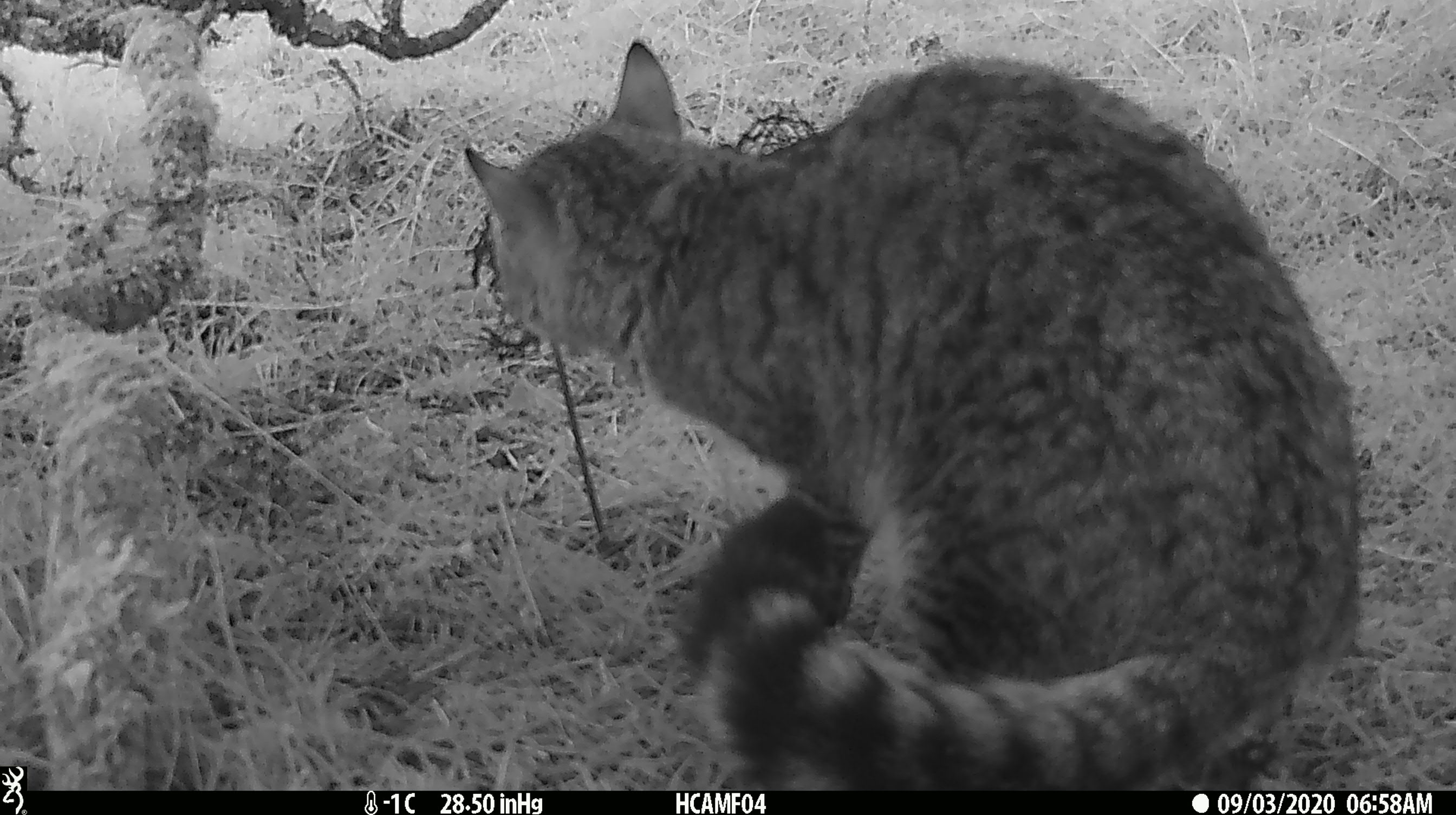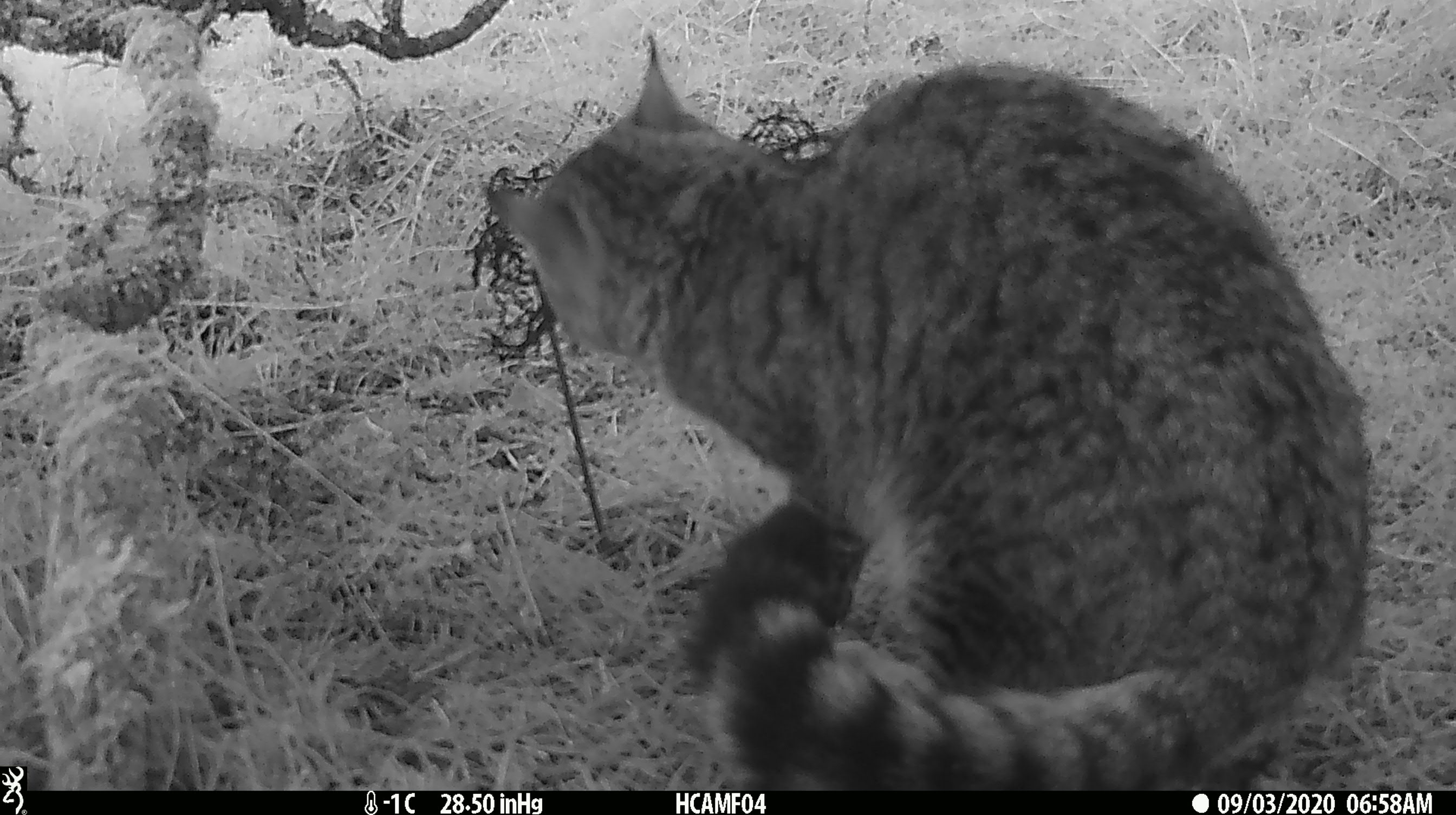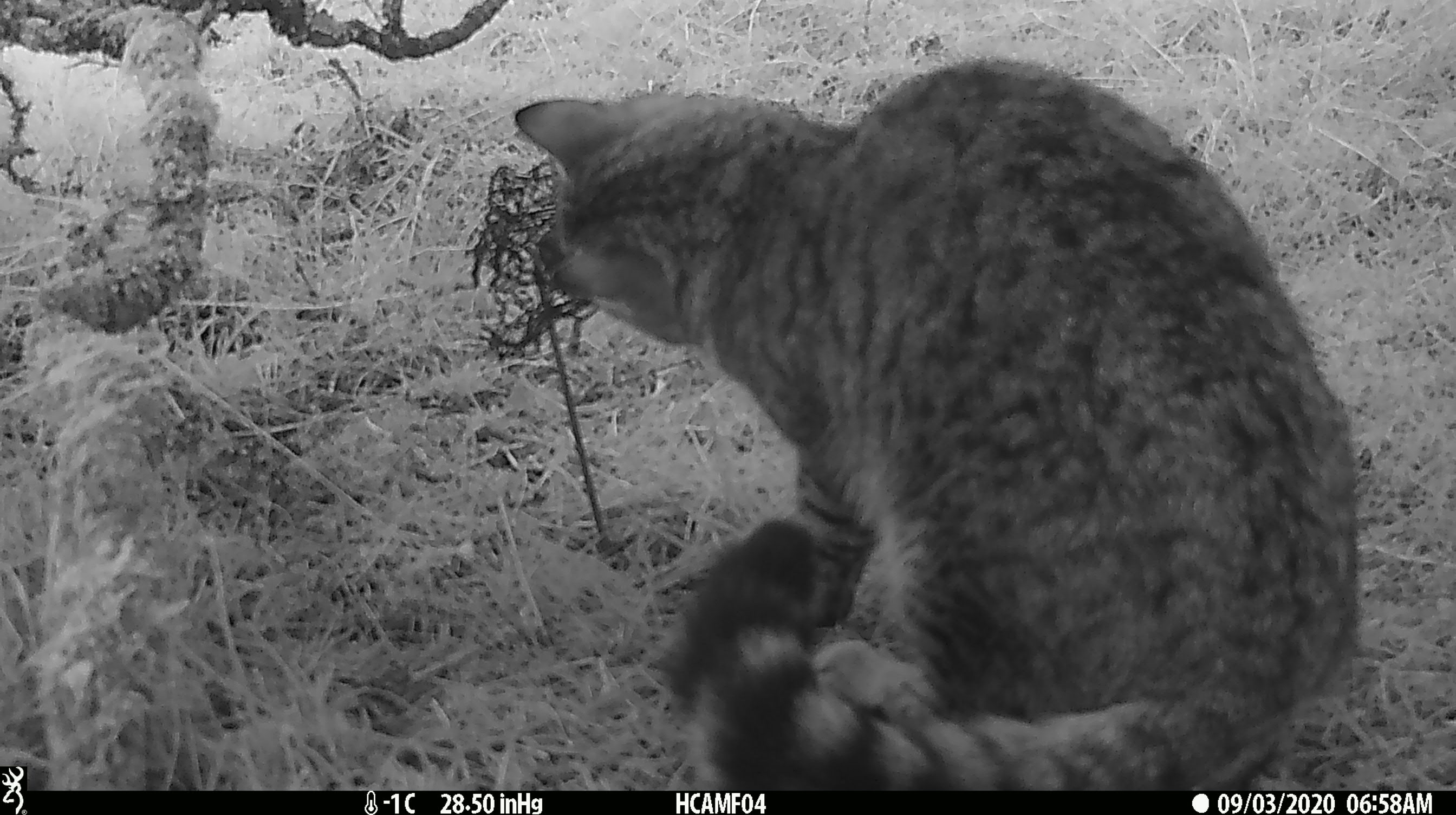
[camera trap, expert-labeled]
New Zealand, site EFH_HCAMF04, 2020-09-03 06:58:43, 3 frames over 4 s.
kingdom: Animalia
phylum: Chordata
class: Mammalia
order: Carnivora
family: Felidae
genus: Felis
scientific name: Felis catus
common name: domestic cat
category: cat